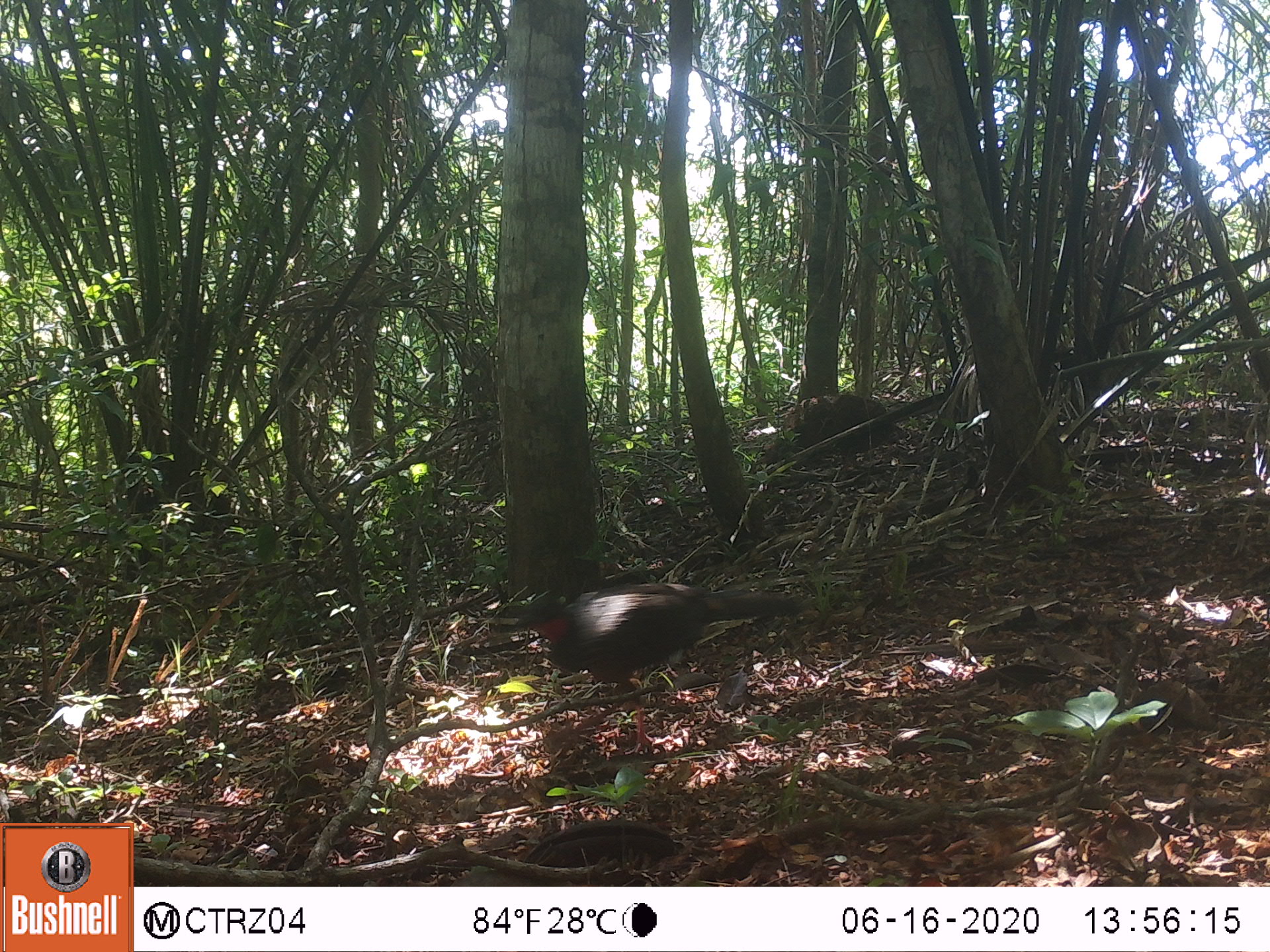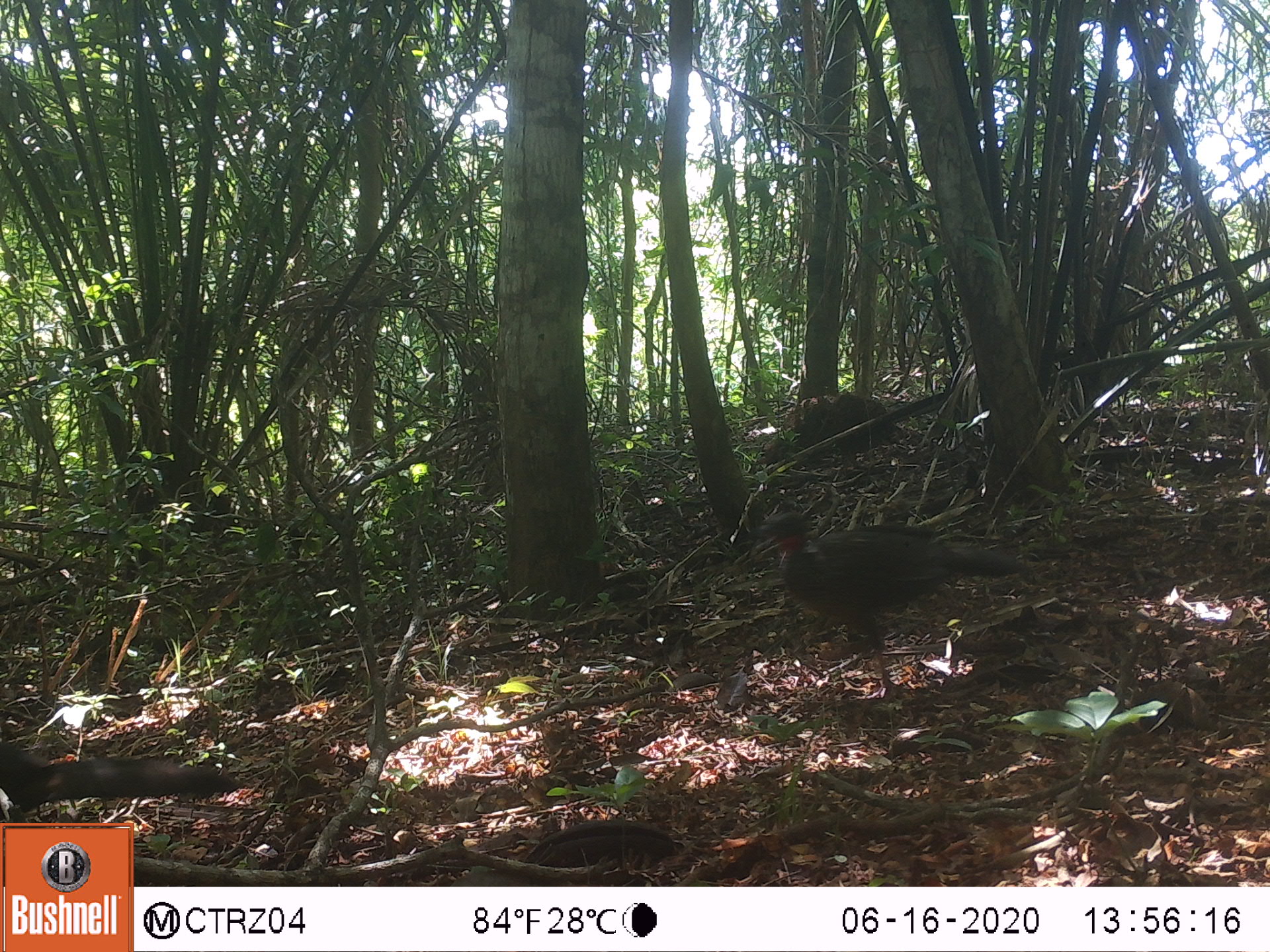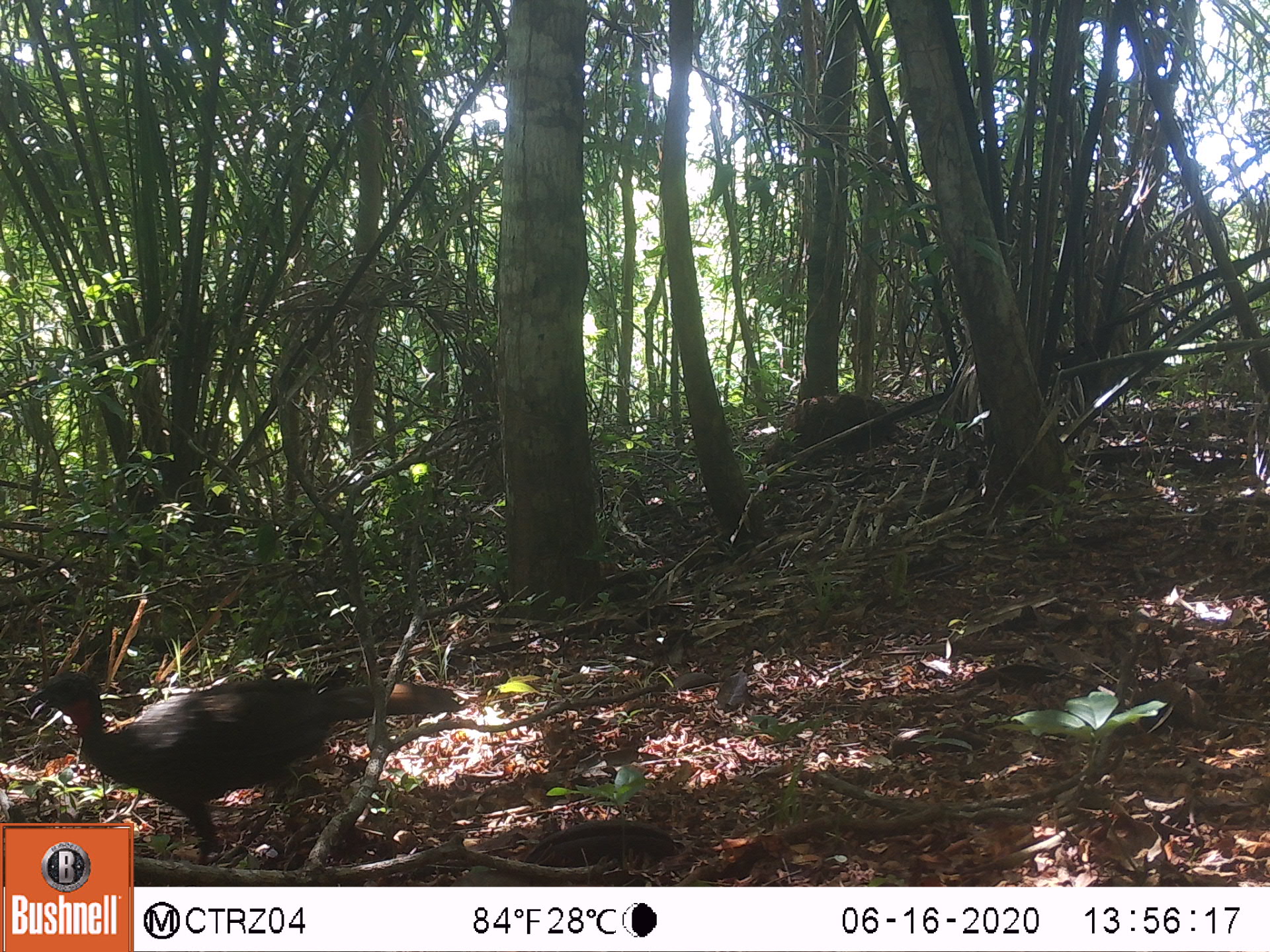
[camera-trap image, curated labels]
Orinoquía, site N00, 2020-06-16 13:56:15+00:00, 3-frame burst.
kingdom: Animalia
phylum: Chordata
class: Aves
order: Galliformes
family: Cracidae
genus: Penelope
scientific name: Penelope jacquacu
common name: spix's guan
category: spixs guan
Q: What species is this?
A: Spixs guan (spix's guan) (Penelope jacquacu).